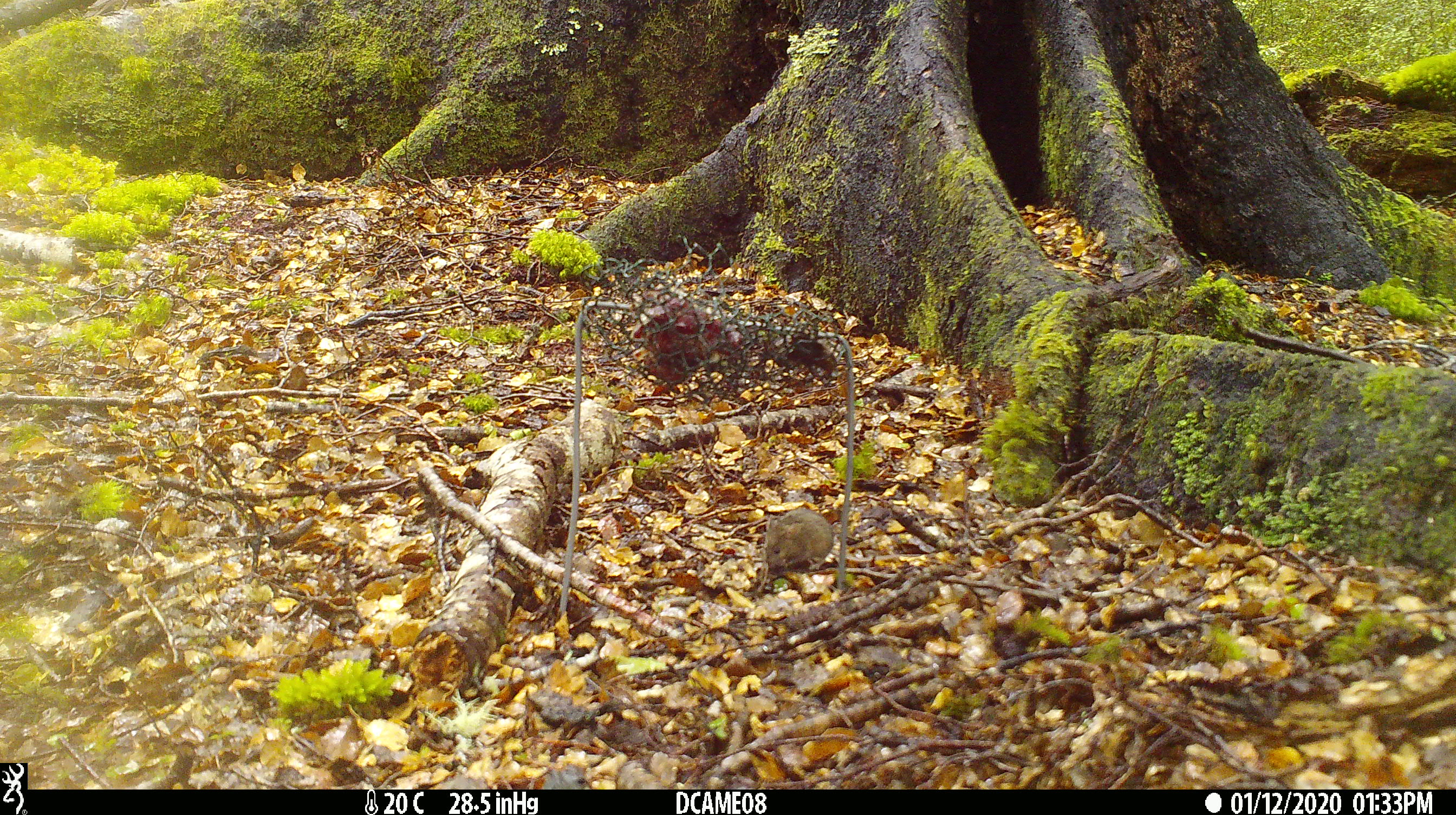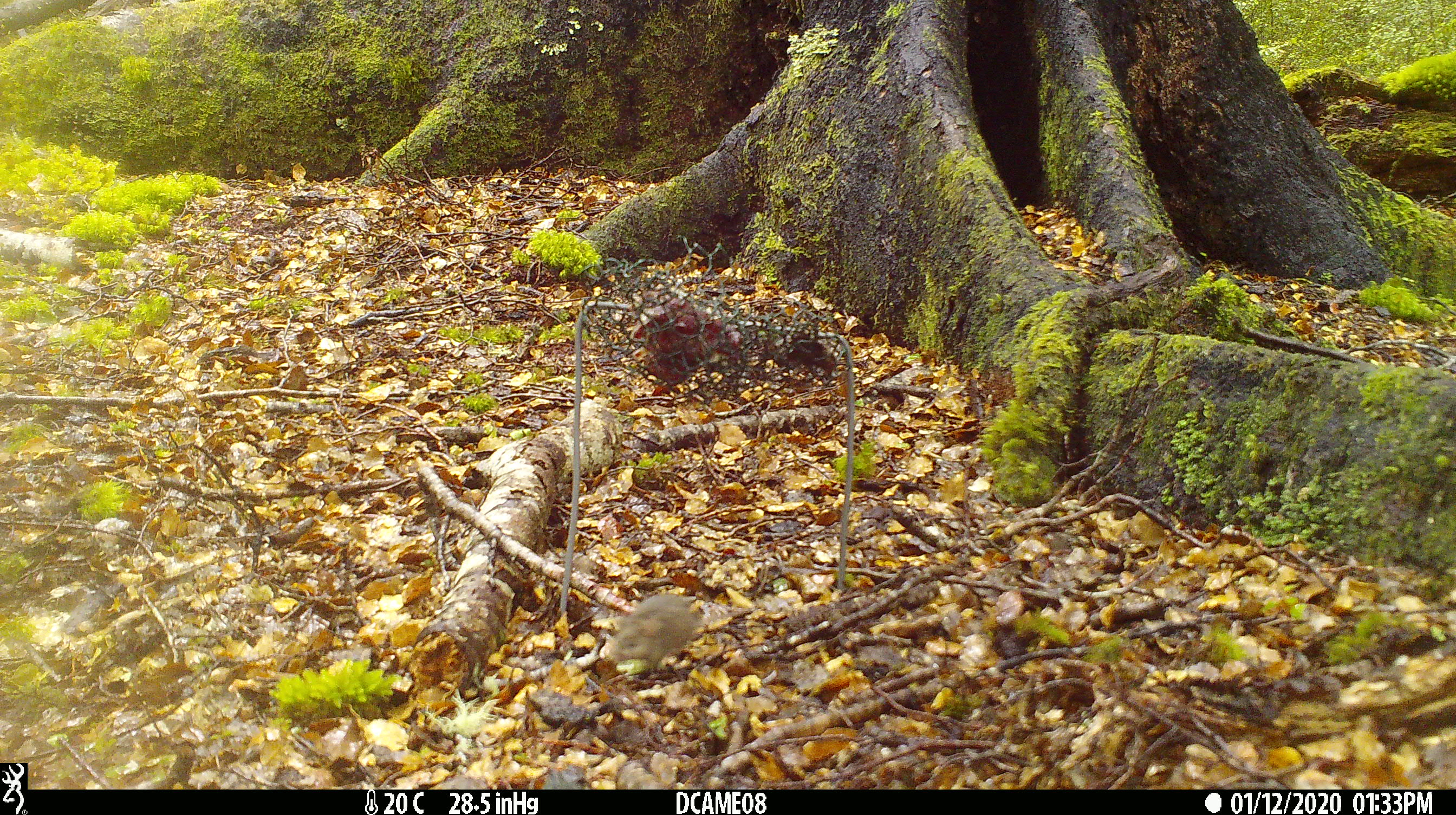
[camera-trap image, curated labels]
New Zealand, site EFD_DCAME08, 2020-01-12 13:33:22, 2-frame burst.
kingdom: Animalia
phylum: Chordata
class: Mammalia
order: Rodentia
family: Muridae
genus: Mus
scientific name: Mus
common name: mouse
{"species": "mouse (Mus)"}